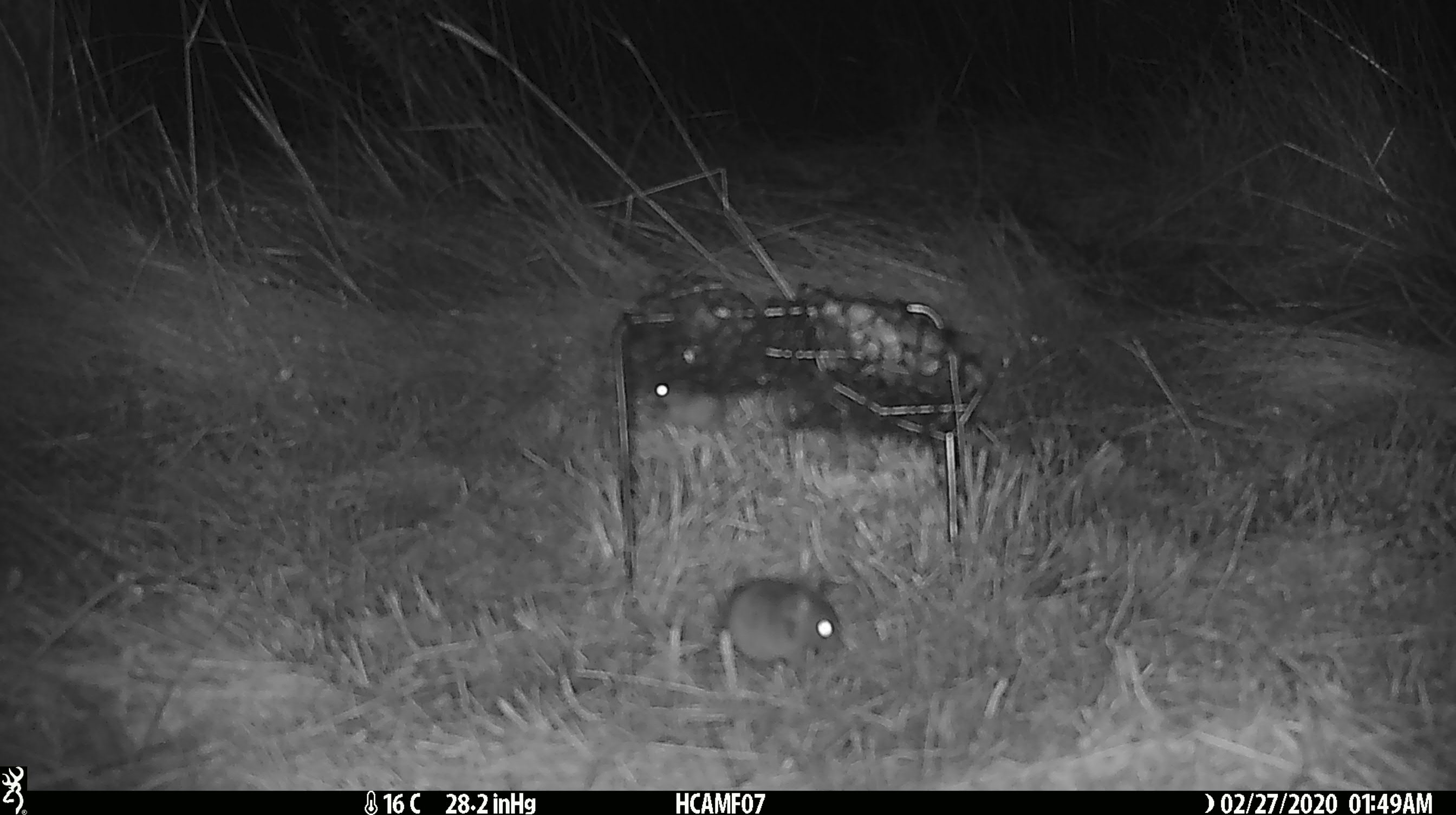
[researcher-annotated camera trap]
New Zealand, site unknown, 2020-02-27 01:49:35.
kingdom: Animalia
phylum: Chordata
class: Mammalia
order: Rodentia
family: Muridae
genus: Mus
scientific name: Mus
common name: mouse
Mouse (Mus).